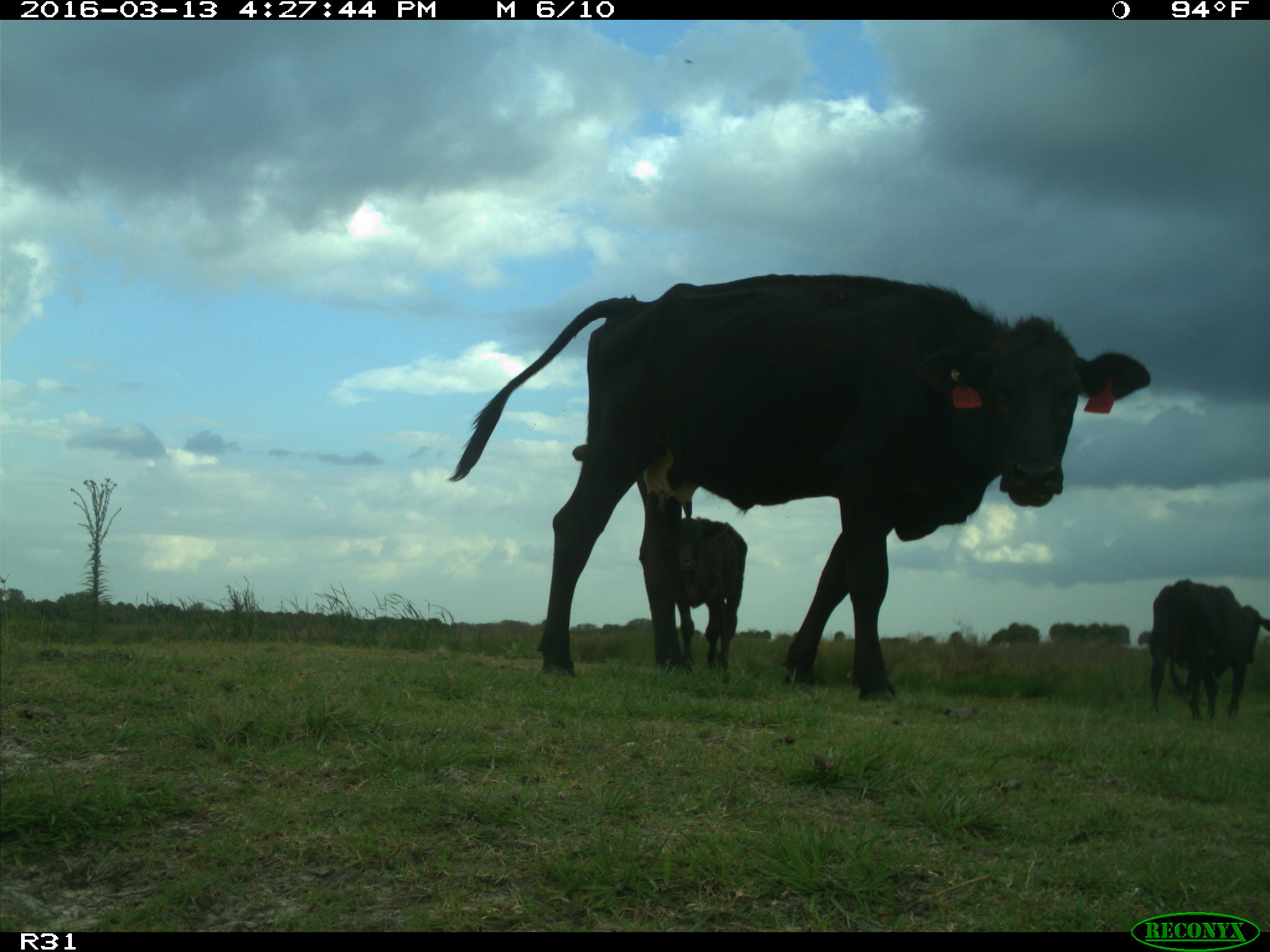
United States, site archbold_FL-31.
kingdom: Animalia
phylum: Chordata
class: Mammalia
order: Artiodactyla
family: Bovidae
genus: Bos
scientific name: Bos taurus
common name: domestic cow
Bos taurus (domestic cow).